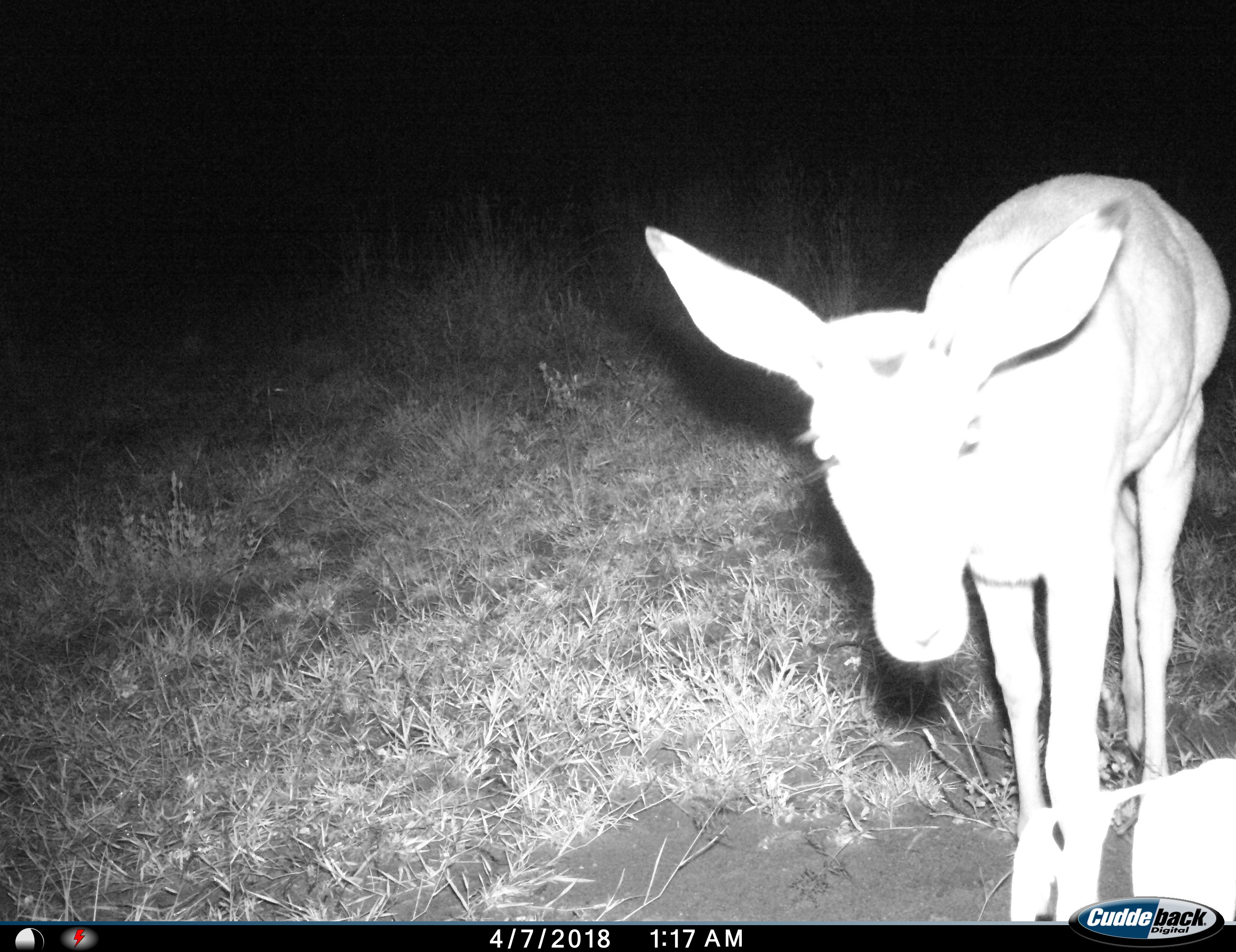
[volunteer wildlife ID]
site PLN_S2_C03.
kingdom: Animalia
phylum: Chordata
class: Mammalia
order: Artiodactyla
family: Bovidae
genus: Aepyceros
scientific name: Aepyceros melampus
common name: impala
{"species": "impala (Aepyceros melampus)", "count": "1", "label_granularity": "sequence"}